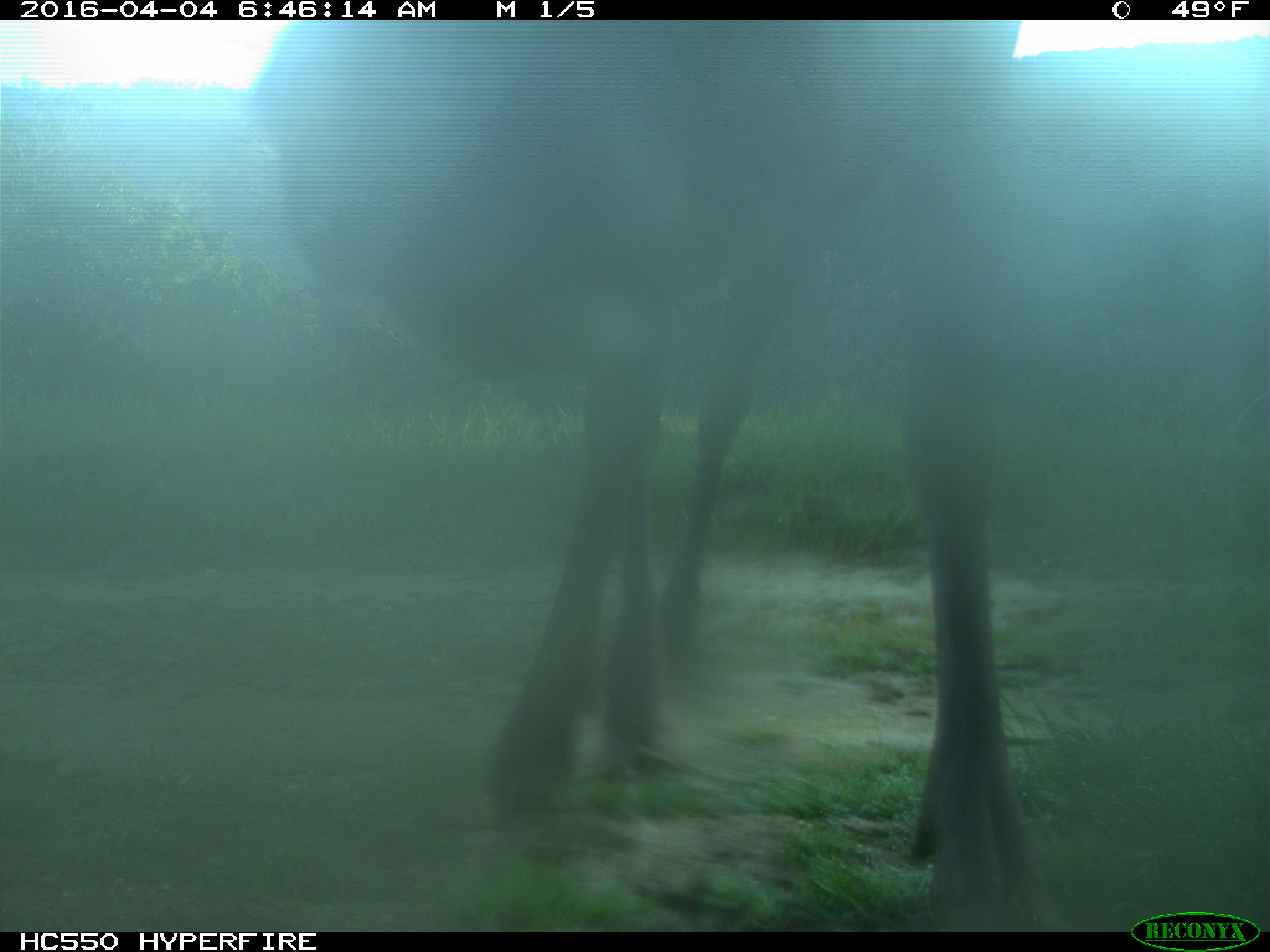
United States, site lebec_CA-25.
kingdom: Animalia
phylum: Chordata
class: Mammalia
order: Artiodactyla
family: Cervidae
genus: Cervus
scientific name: Cervus canadensis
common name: elk